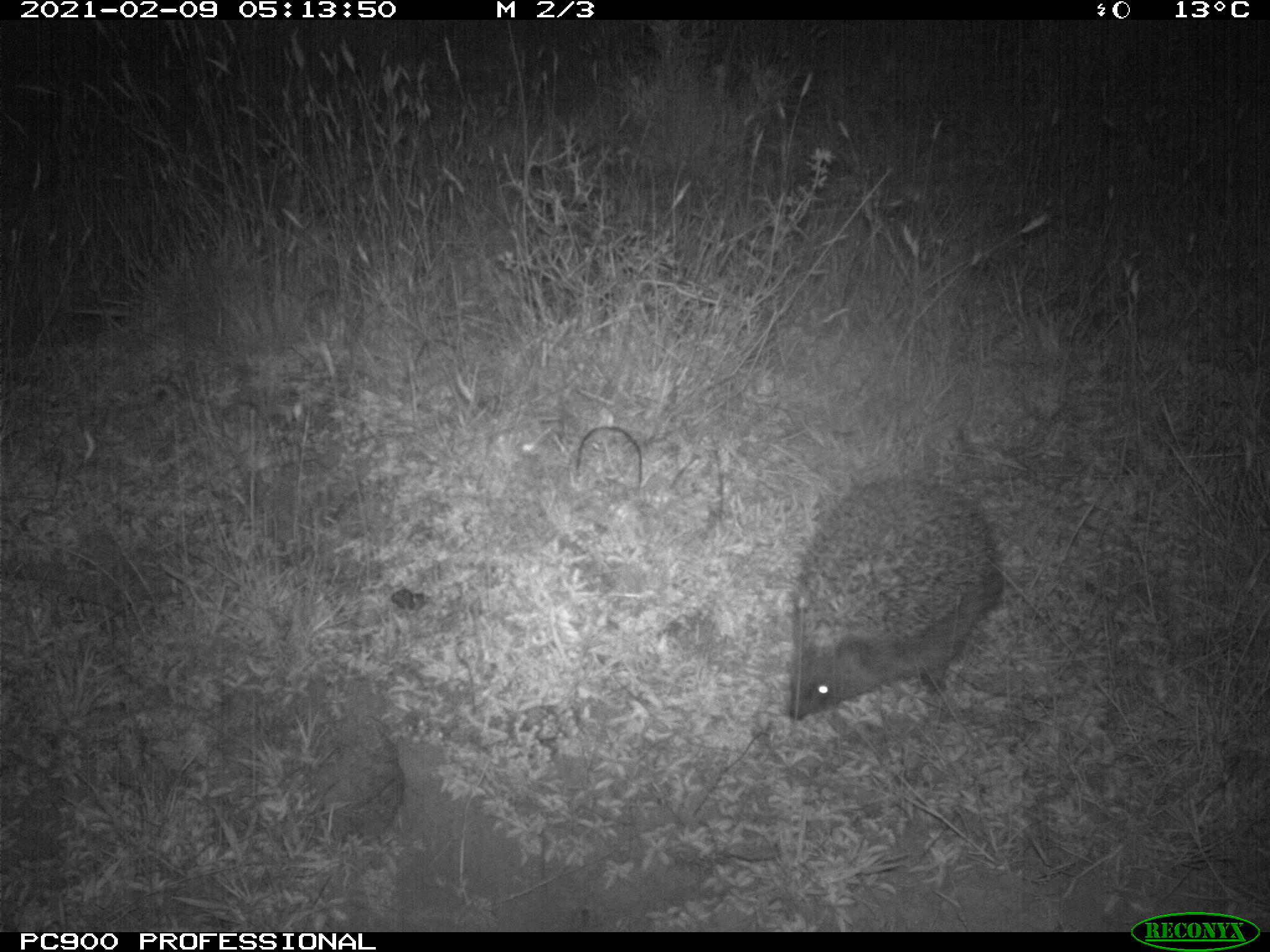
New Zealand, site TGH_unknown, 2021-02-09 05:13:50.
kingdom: Animalia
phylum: Chordata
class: Mammalia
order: Eulipotyphla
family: Erinaceidae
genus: Erinaceus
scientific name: Erinaceus europaeus europaeus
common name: european hedgehog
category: hedgehog